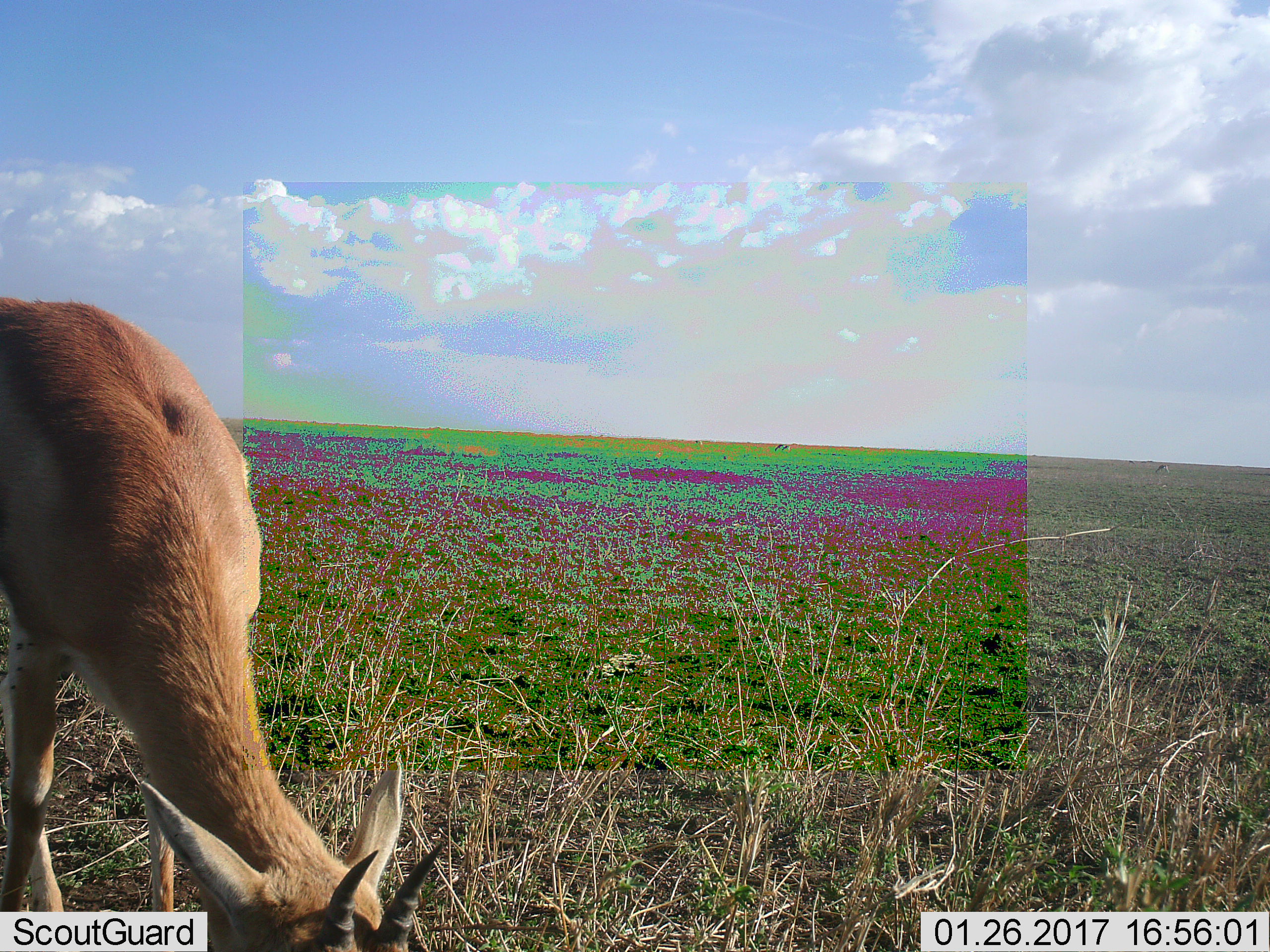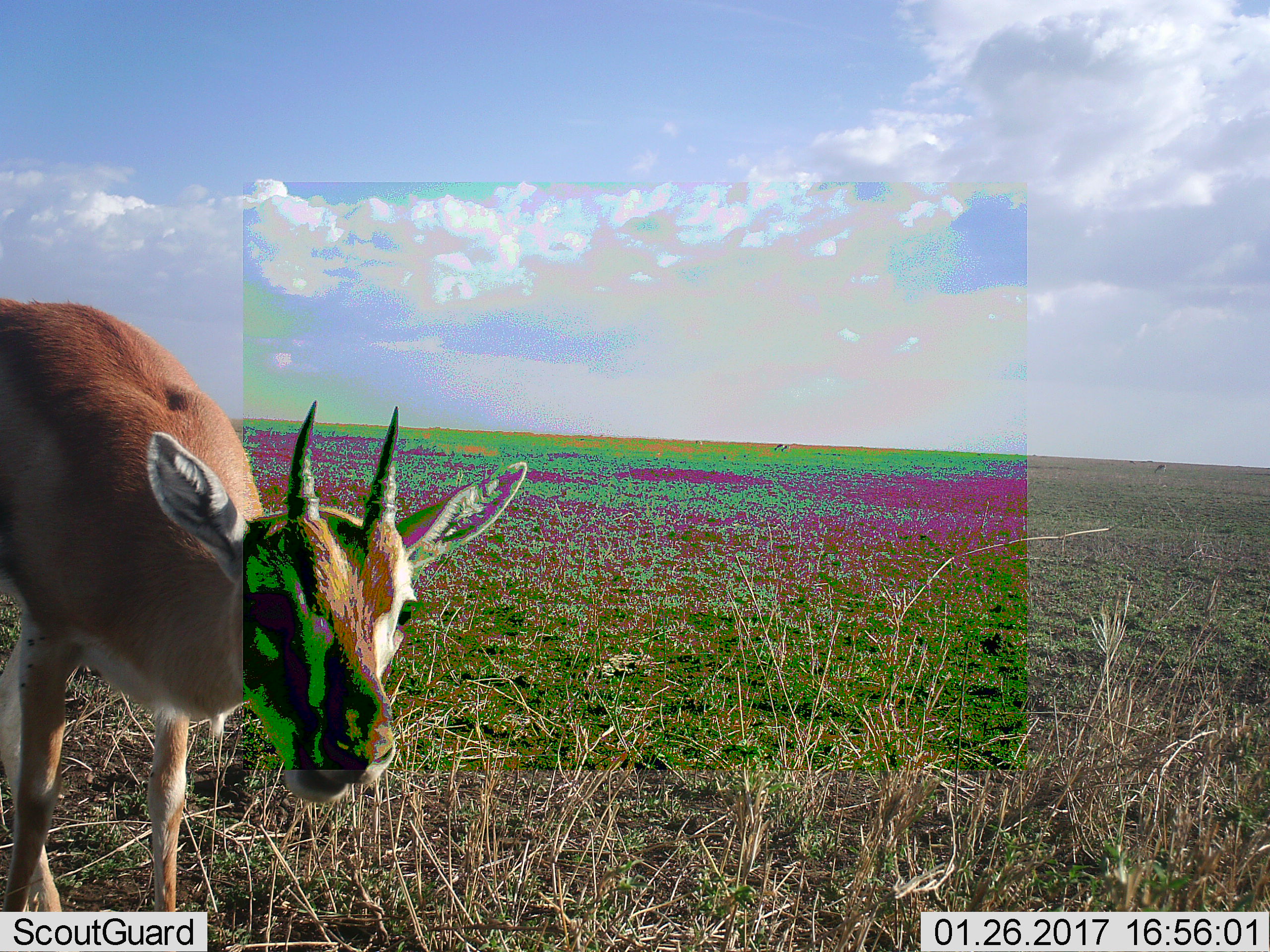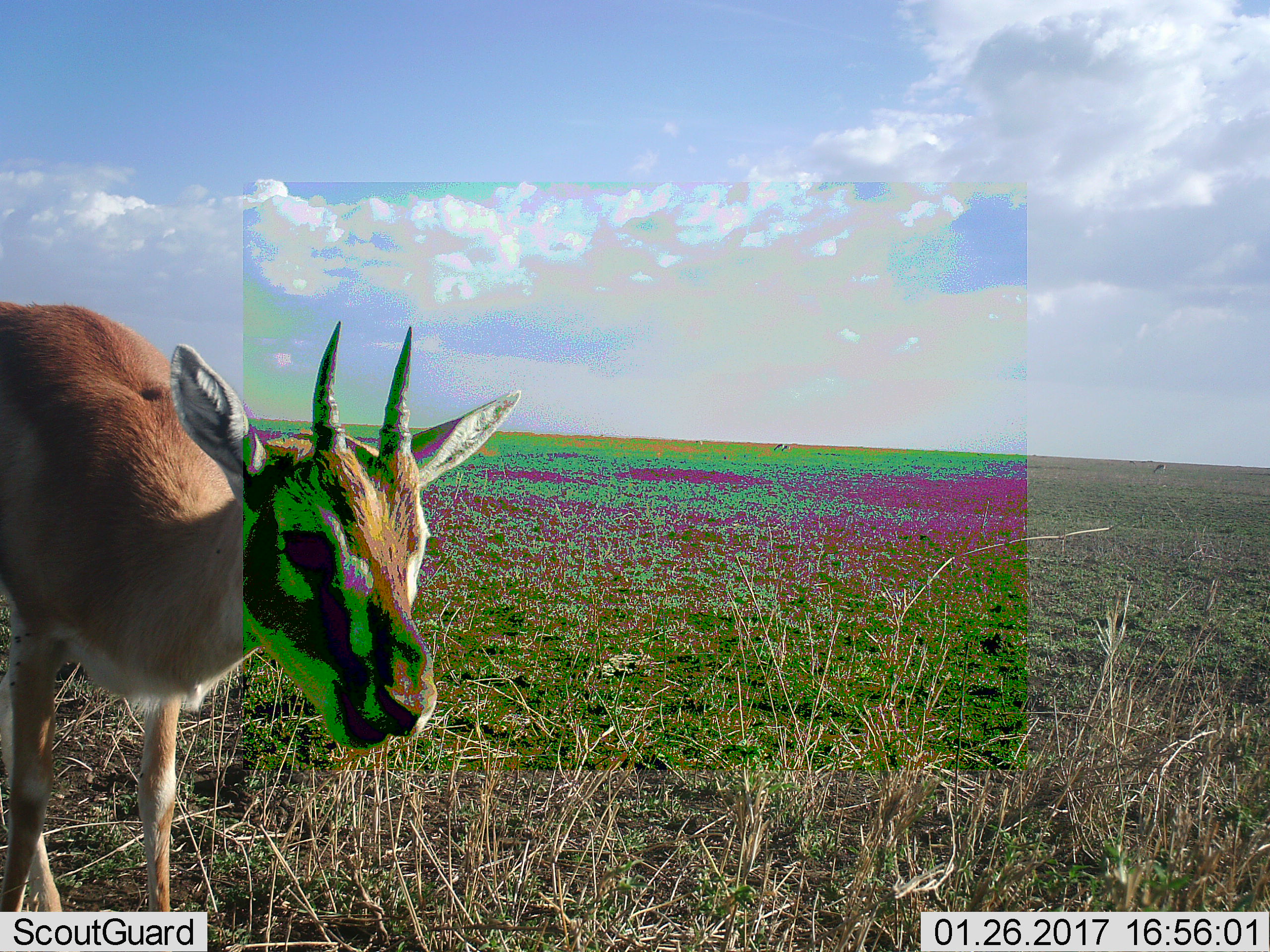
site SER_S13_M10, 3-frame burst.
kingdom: Animalia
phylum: Chordata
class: Mammalia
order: Artiodactyla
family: Bovidae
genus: Eudorcas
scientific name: Eudorcas thomsonii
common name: thomson's gazelle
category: gazellethomsons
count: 1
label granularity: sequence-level